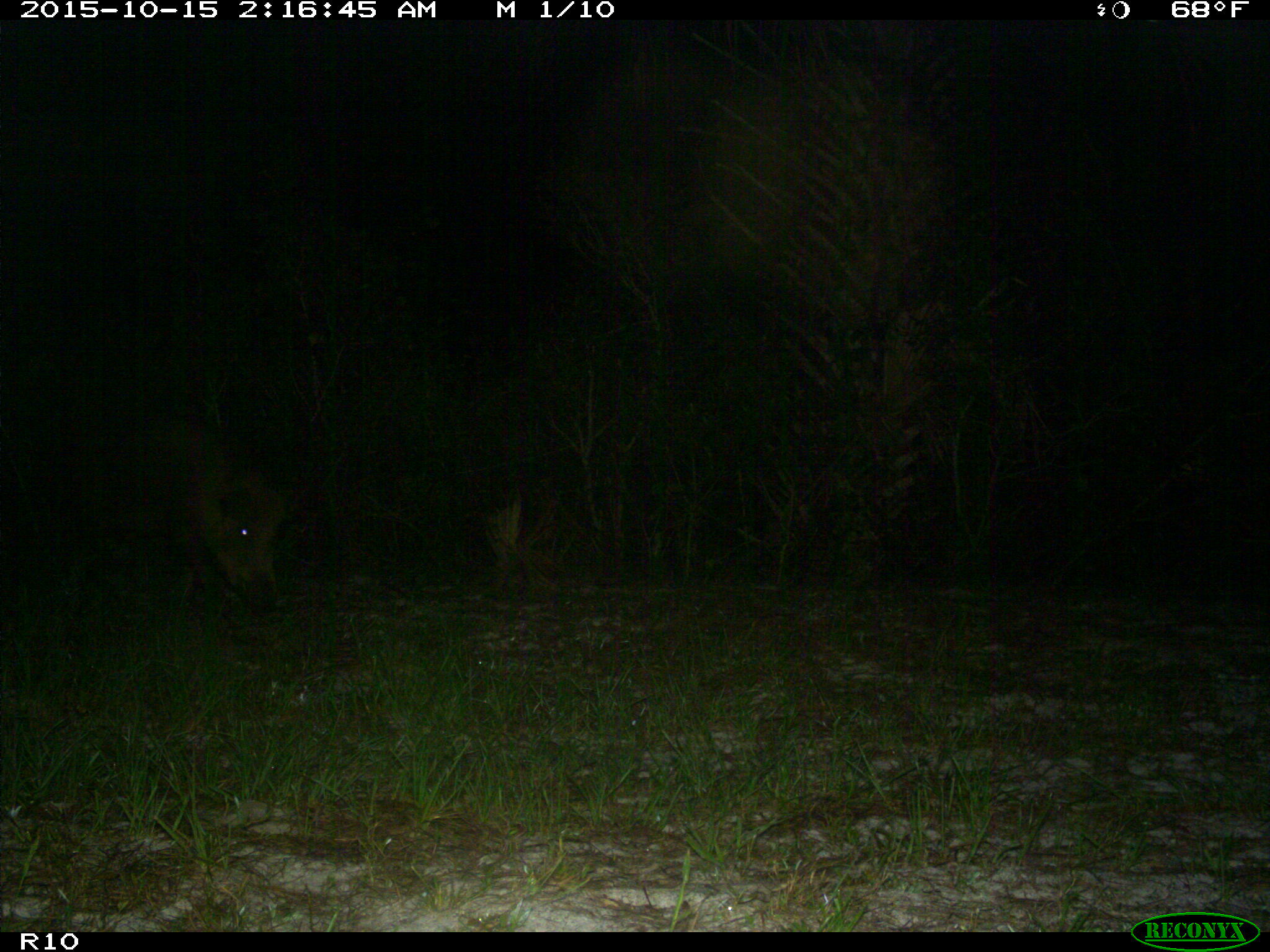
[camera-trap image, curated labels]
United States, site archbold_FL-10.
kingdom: Animalia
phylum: Chordata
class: Mammalia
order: Artiodactyla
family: Suidae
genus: Sus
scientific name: Sus scrofa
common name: wild boar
Sus scrofa (wild boar).